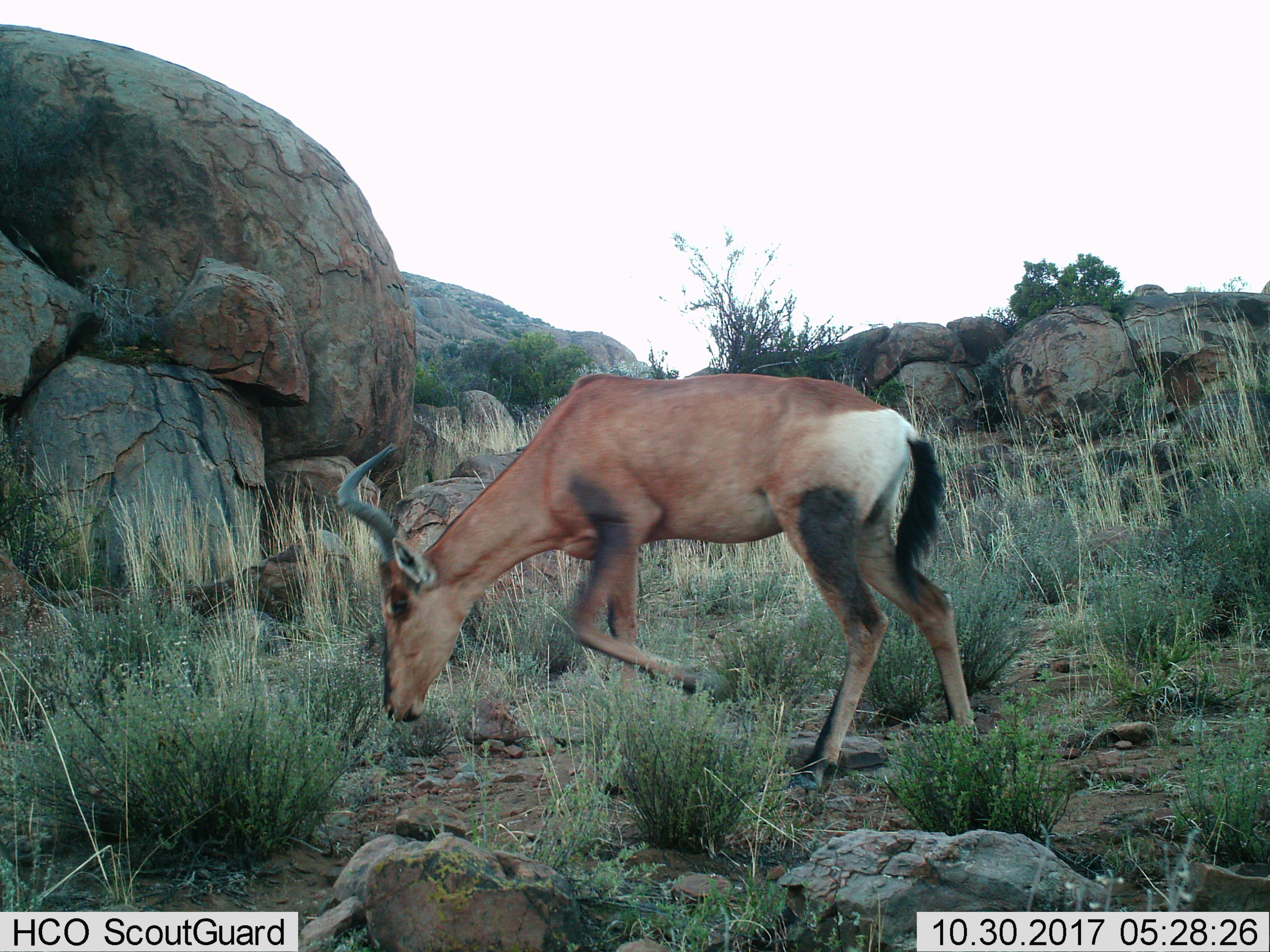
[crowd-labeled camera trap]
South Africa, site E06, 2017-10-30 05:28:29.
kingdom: Animalia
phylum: Chordata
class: Mammalia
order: Artiodactyla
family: Bovidae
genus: Alcelaphus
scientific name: Alcelaphus buselaphus caama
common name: red hartebeest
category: hartebeestred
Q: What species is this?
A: Hartebeestred (red hartebeest) (Alcelaphus buselaphus caama).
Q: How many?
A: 1.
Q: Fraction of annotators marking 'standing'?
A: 0%.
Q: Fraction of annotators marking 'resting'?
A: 0%.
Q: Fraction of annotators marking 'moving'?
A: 50%.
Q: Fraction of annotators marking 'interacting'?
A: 0%.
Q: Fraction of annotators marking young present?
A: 0%.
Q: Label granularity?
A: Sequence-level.